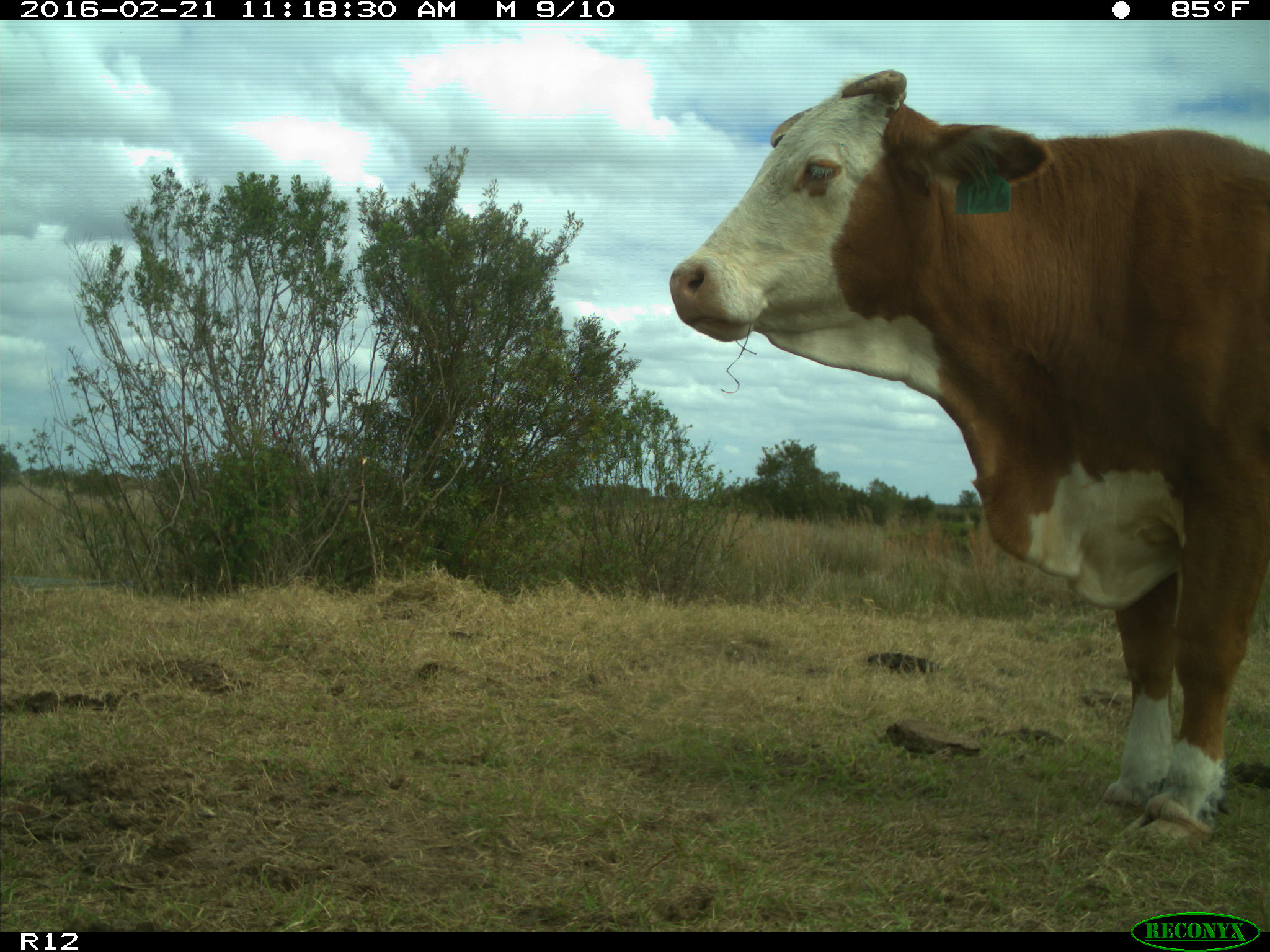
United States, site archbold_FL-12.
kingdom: Animalia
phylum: Chordata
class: Mammalia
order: Artiodactyla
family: Bovidae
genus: Bos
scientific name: Bos taurus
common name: domestic cow